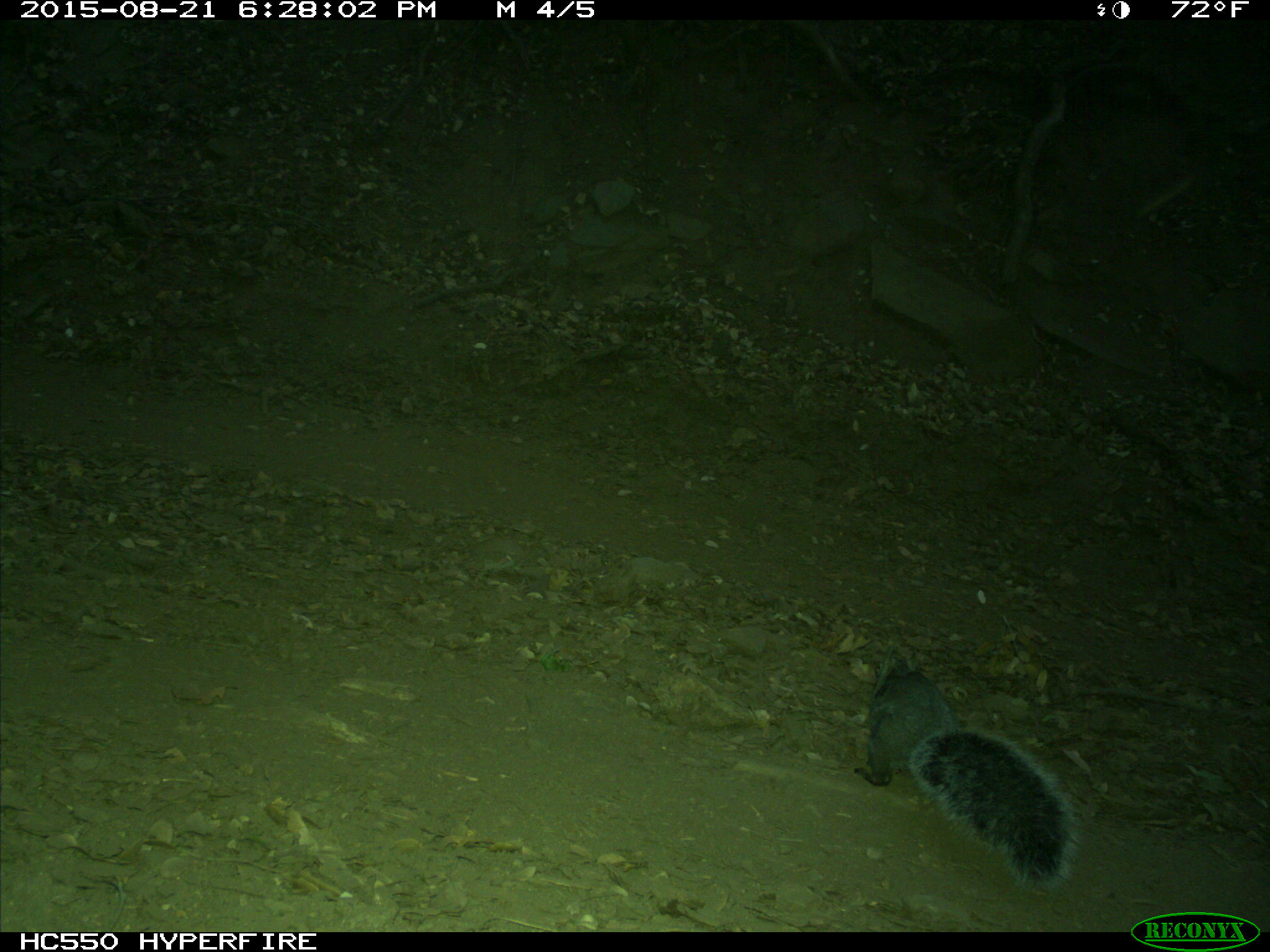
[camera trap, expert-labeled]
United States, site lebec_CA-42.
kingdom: Animalia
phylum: Chordata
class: Mammalia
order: Rodentia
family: Sciuridae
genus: Sciurus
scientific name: Sciurus carolinensis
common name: eastern gray squirrel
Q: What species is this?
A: Sciurus carolinensis (eastern gray squirrel).